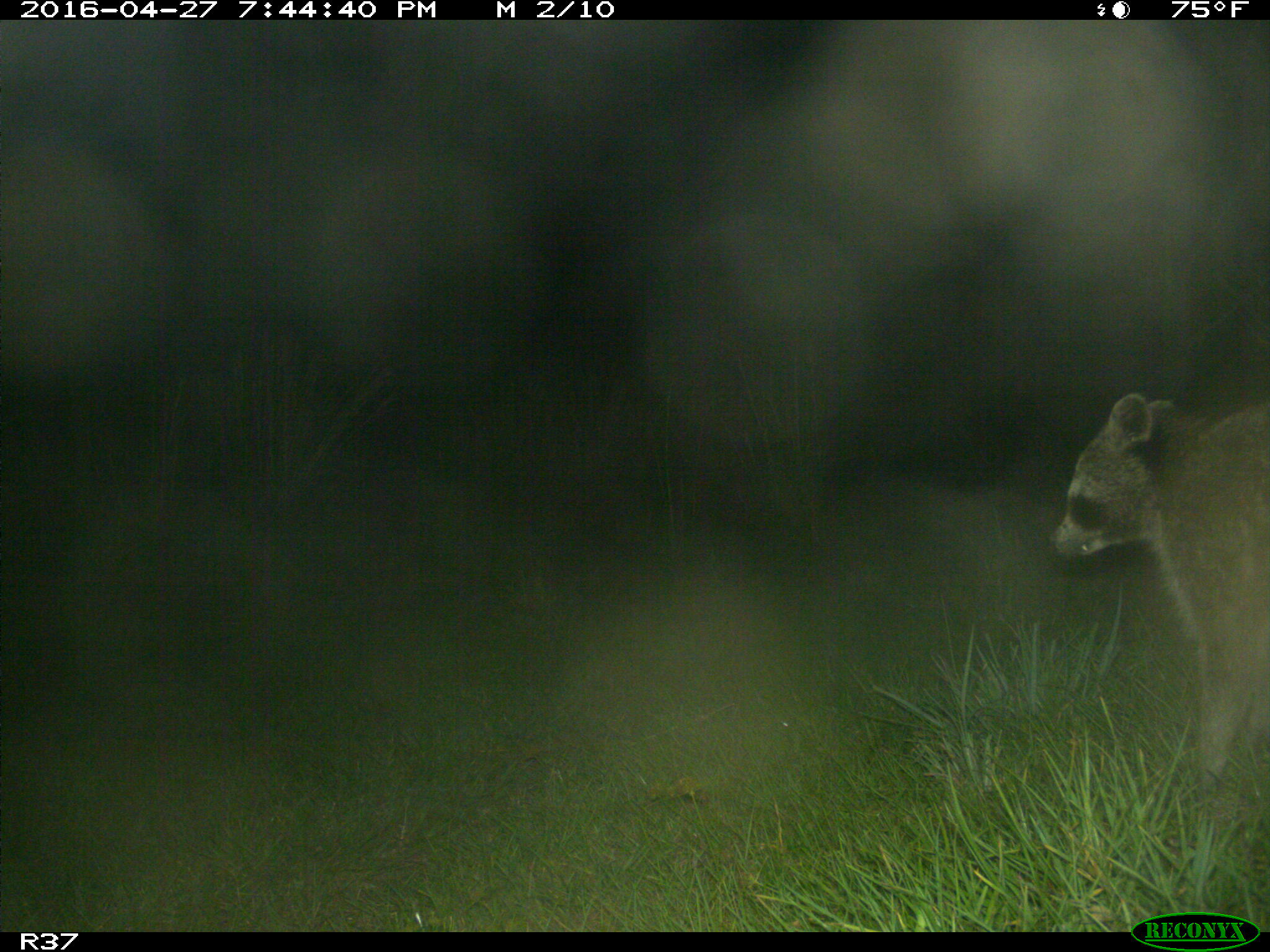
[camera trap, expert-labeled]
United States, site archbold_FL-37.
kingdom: Animalia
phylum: Chordata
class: Mammalia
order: Carnivora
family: Procyonidae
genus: Procyon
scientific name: Procyon lotor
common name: common raccoon